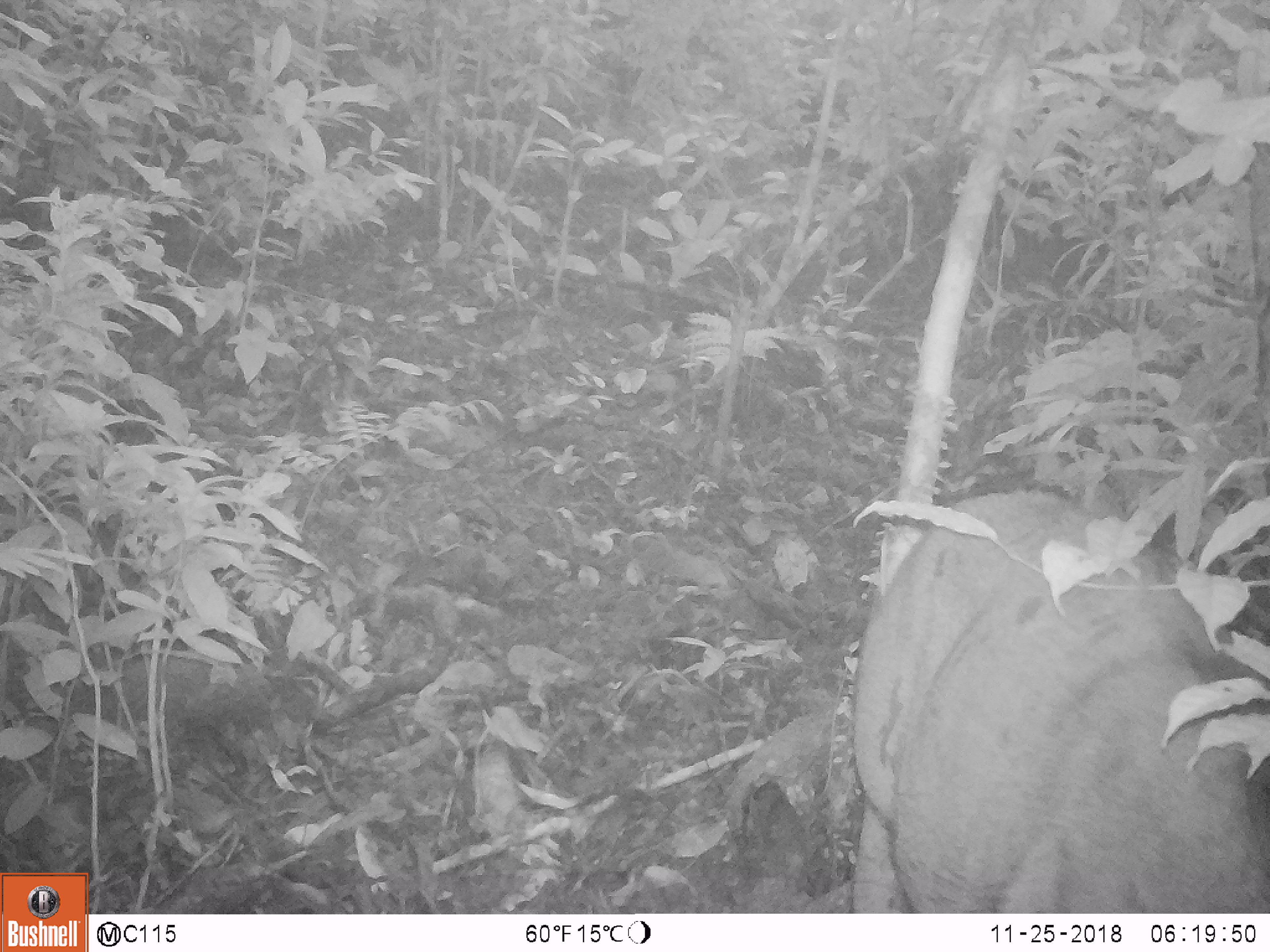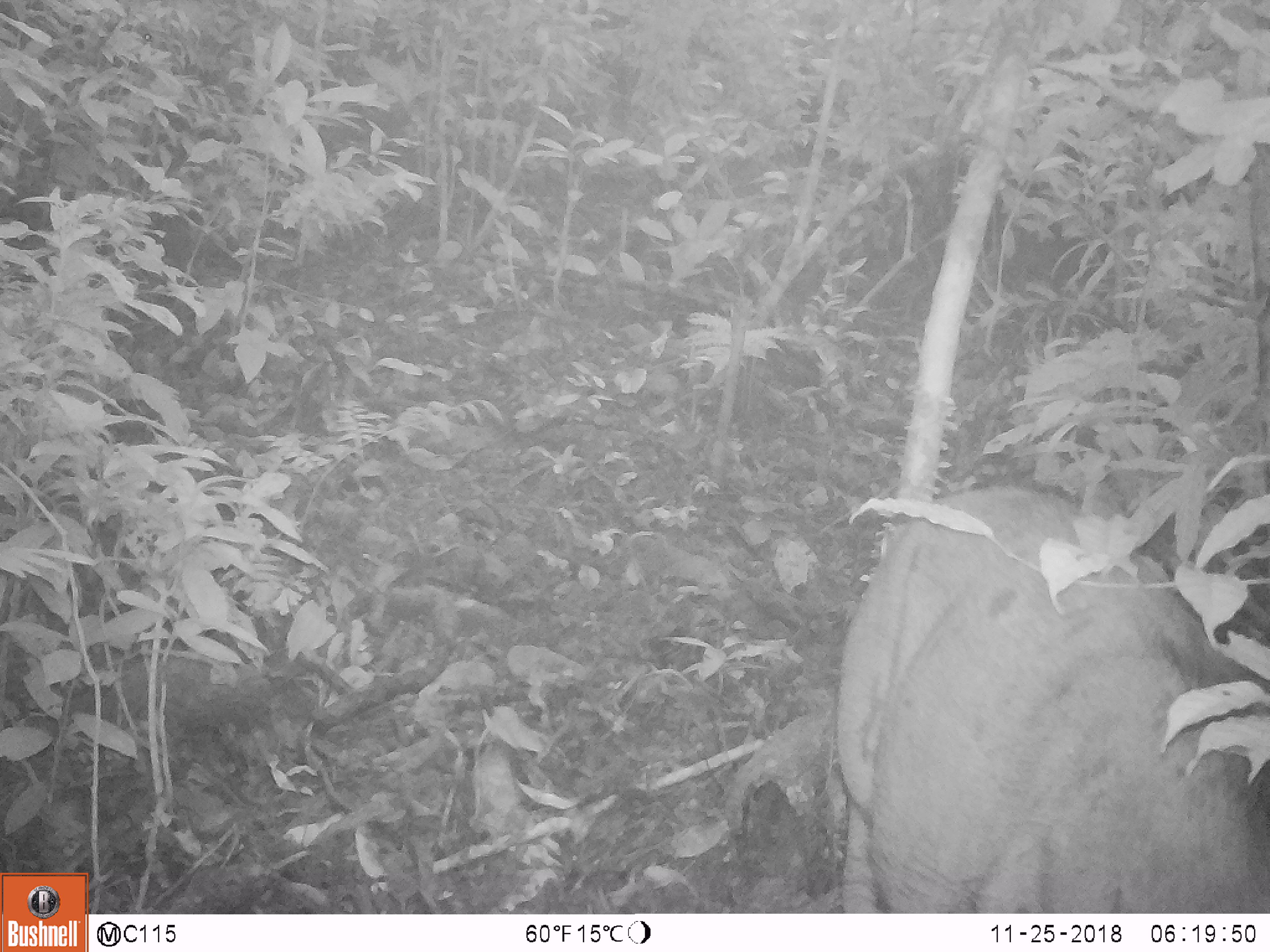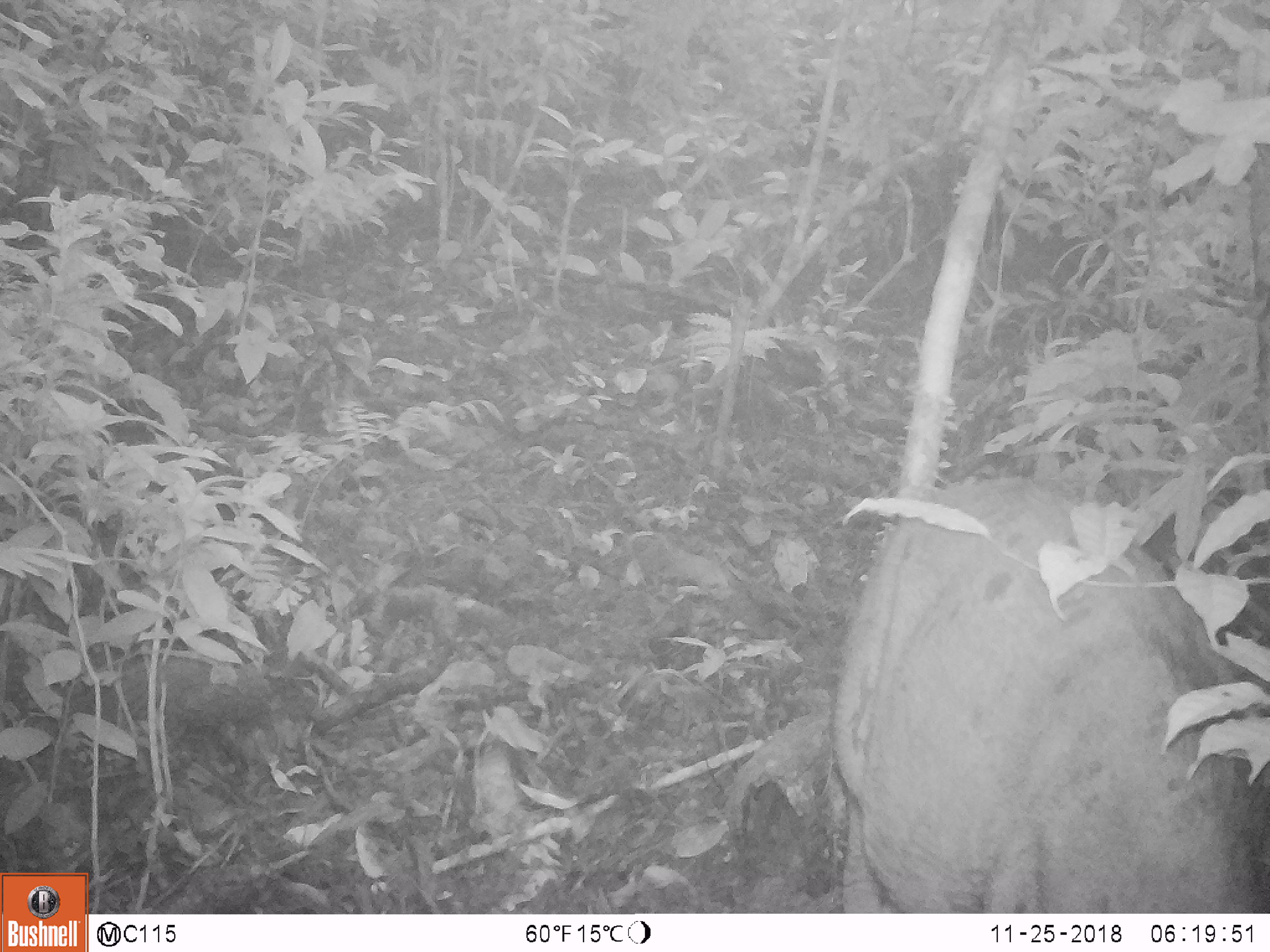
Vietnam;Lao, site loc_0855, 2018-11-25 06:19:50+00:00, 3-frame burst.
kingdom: Animalia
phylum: Chordata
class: Mammalia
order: Artiodactyla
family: Suidae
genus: Sus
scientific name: Sus scrofa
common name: eurasian wild pig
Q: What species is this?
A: Eurasian wild pig (Sus scrofa).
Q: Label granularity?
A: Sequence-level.